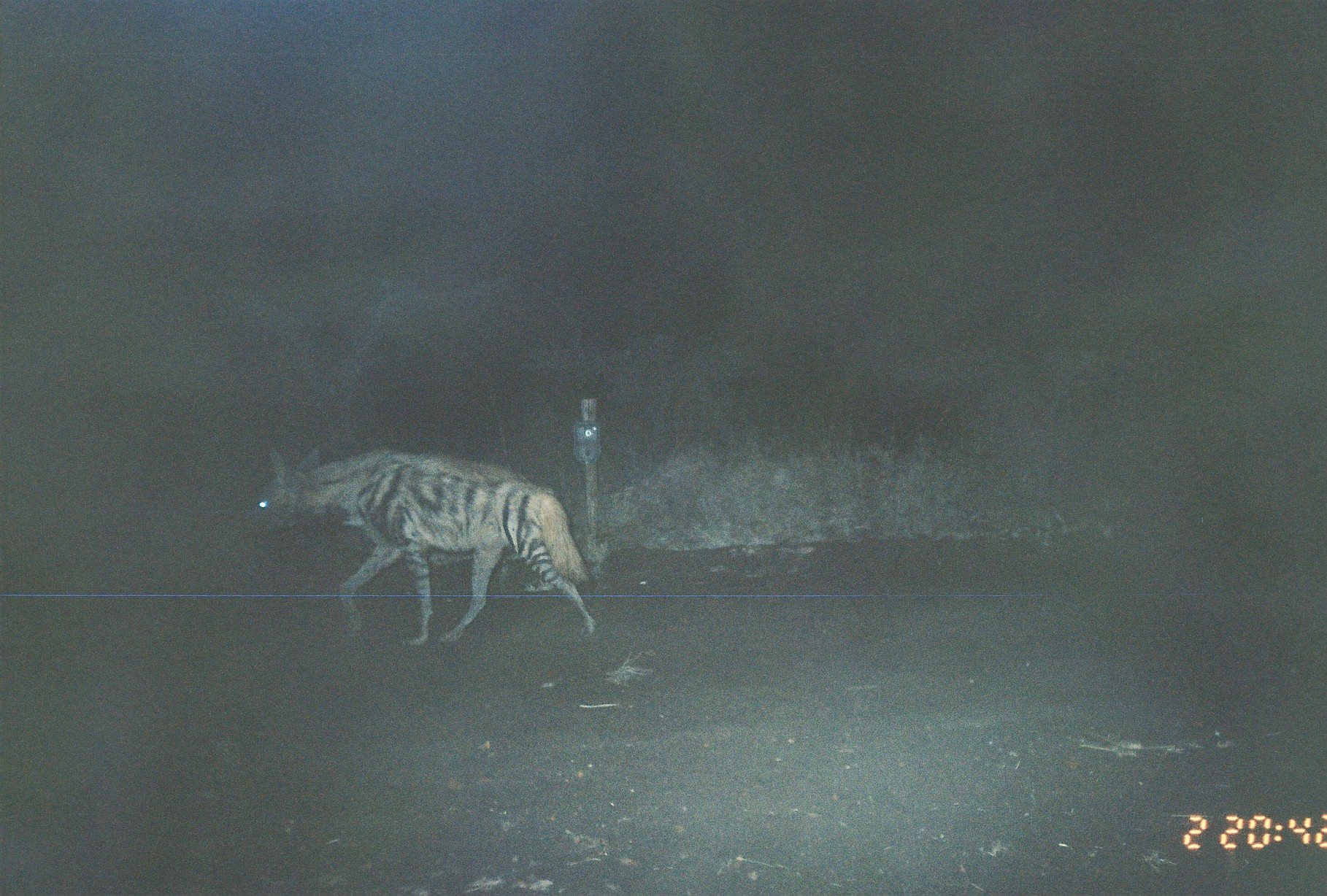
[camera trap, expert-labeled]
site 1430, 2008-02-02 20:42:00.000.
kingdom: Animalia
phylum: Chordata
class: Mammalia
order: Carnivora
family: Hyaenidae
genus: Hyaena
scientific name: Hyaena hyaena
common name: striped hyena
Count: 1.